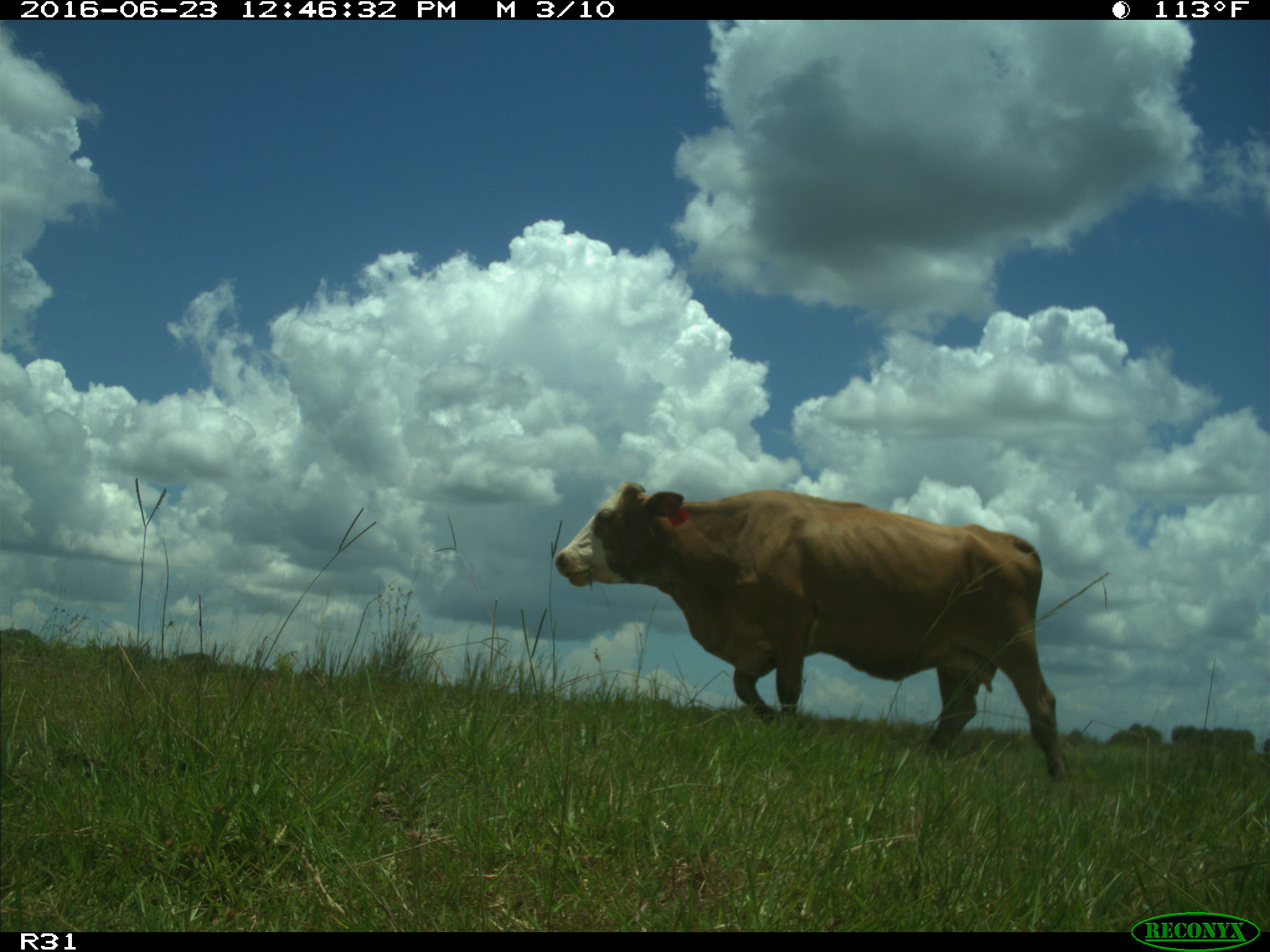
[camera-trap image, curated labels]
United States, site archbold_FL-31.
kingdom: Animalia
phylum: Chordata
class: Mammalia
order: Artiodactyla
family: Bovidae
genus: Bos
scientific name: Bos taurus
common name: domestic cow